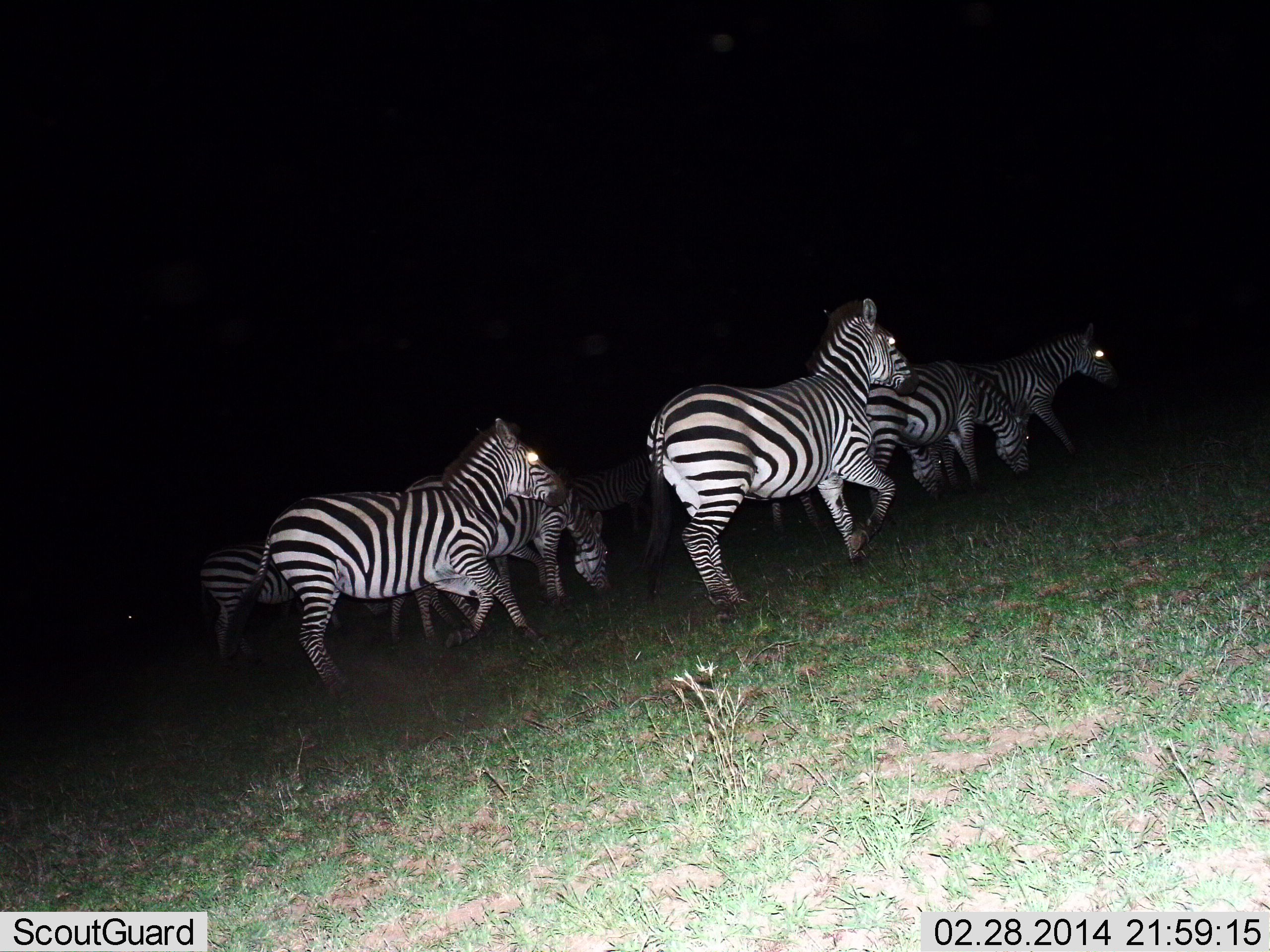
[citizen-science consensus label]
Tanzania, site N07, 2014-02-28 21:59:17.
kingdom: Animalia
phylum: Chordata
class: Mammalia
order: Perissodactyla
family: Equidae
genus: Equus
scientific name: Equus quagga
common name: plains zebra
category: zebra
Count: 8.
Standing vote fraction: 26%.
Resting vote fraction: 0%.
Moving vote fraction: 79%.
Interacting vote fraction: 11%.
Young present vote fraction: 0%.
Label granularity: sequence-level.